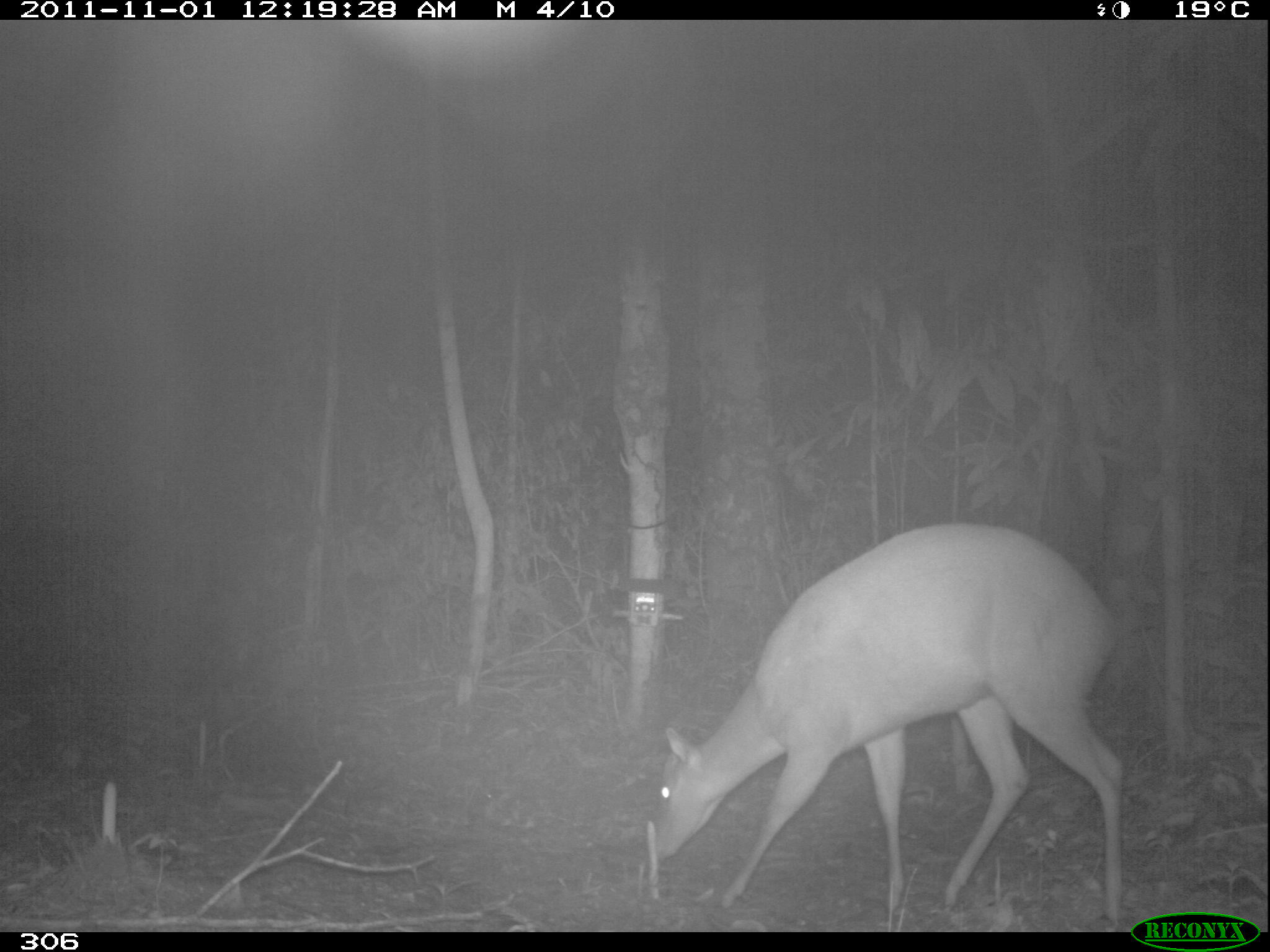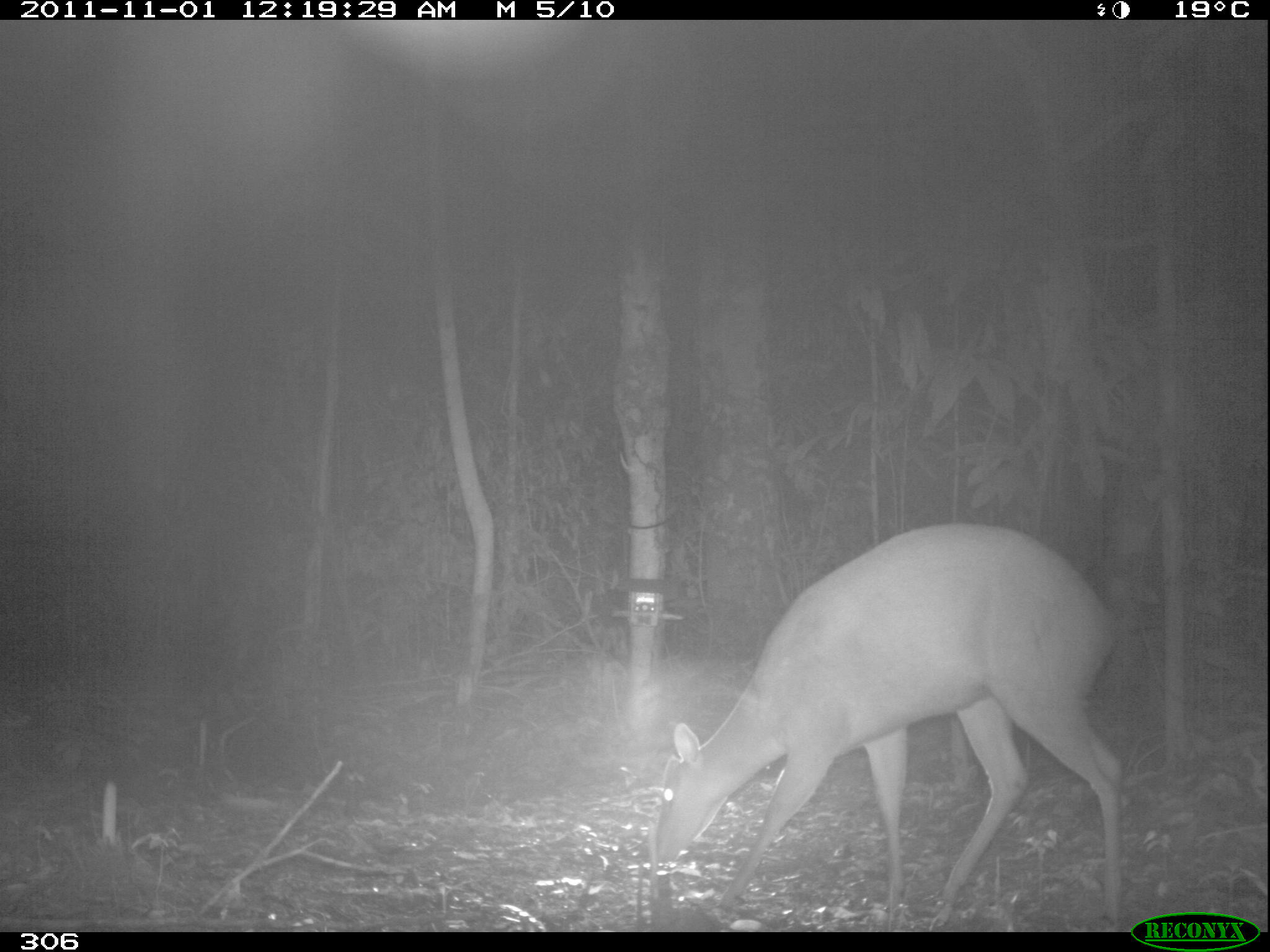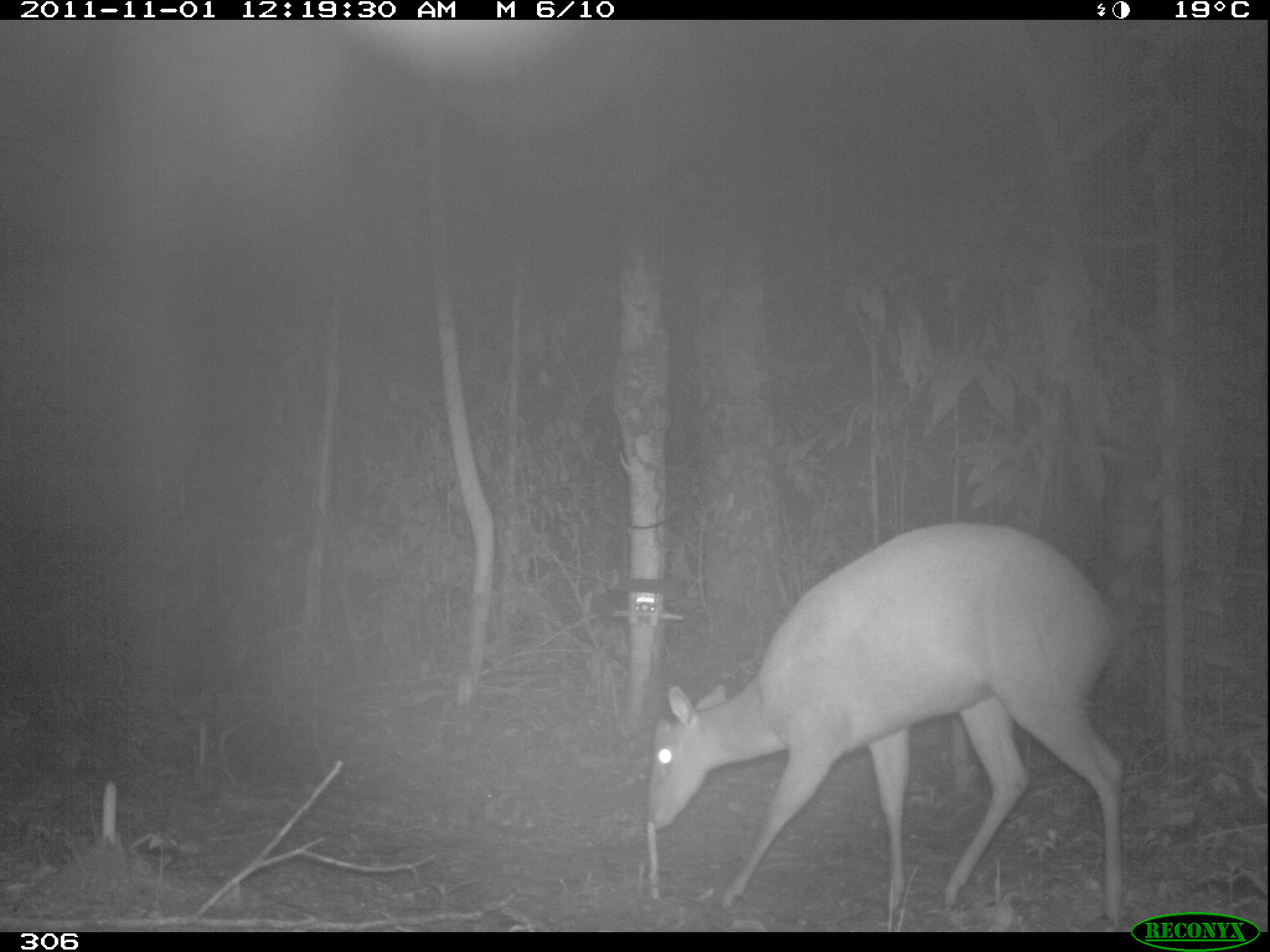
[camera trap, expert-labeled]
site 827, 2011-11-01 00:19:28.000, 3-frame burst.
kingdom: Animalia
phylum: Chordata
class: Mammalia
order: Artiodactyla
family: Cervidae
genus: Mazama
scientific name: Mazama americana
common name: red brocket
Mazama americana (red brocket).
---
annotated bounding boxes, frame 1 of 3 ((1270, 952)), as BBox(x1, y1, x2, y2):
mazama americana: BBox(652, 522, 1124, 928)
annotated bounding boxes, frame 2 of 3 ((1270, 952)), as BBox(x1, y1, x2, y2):
mazama americana: BBox(649, 520, 1127, 931)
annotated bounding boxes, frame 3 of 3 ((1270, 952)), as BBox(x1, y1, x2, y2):
mazama americana: BBox(647, 521, 1126, 931)